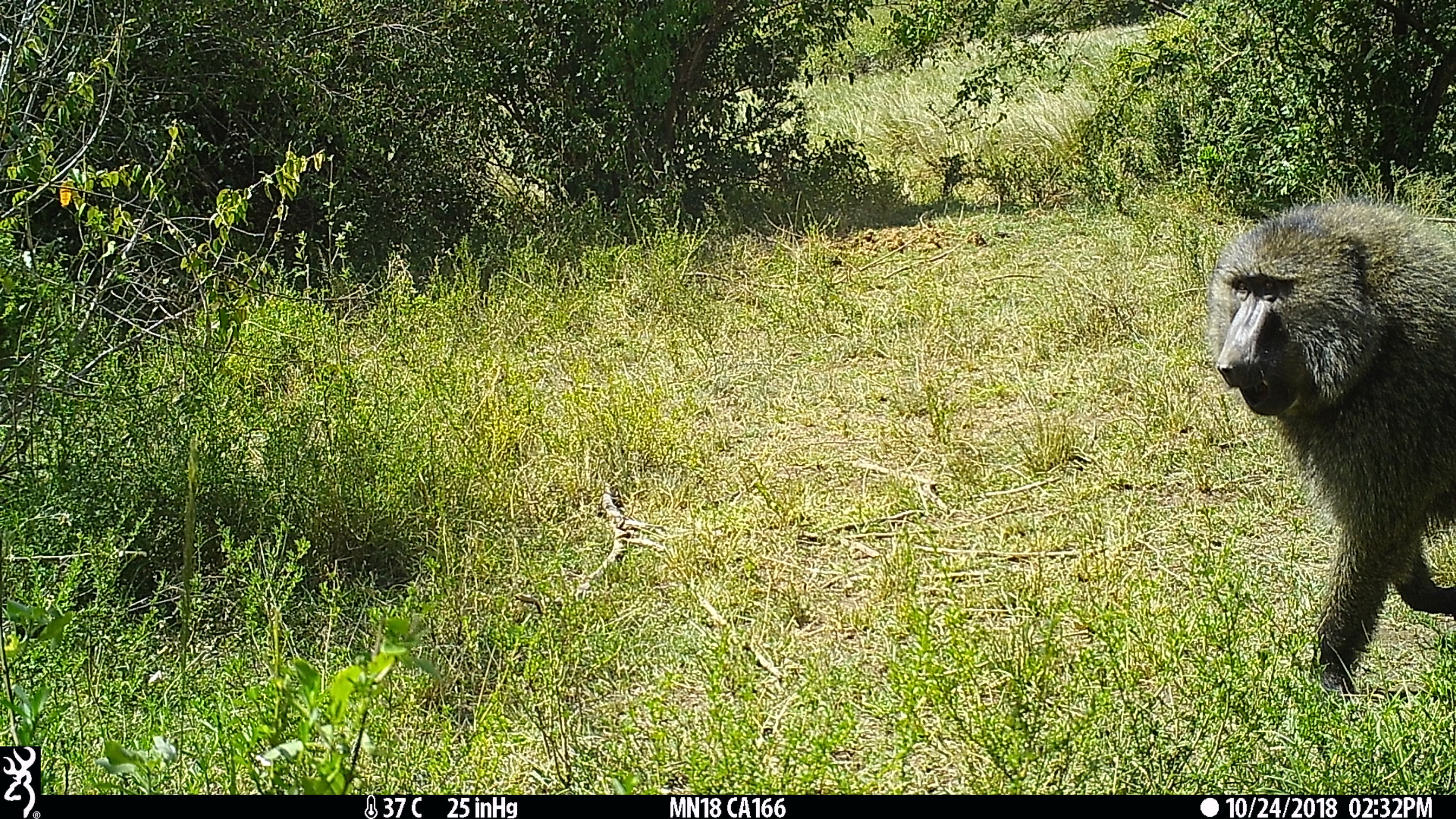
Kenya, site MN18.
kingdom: Animalia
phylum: Chordata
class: Mammalia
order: Primates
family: Cercopithecidae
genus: Papio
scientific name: Papio anubis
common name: olive baboon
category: baboon